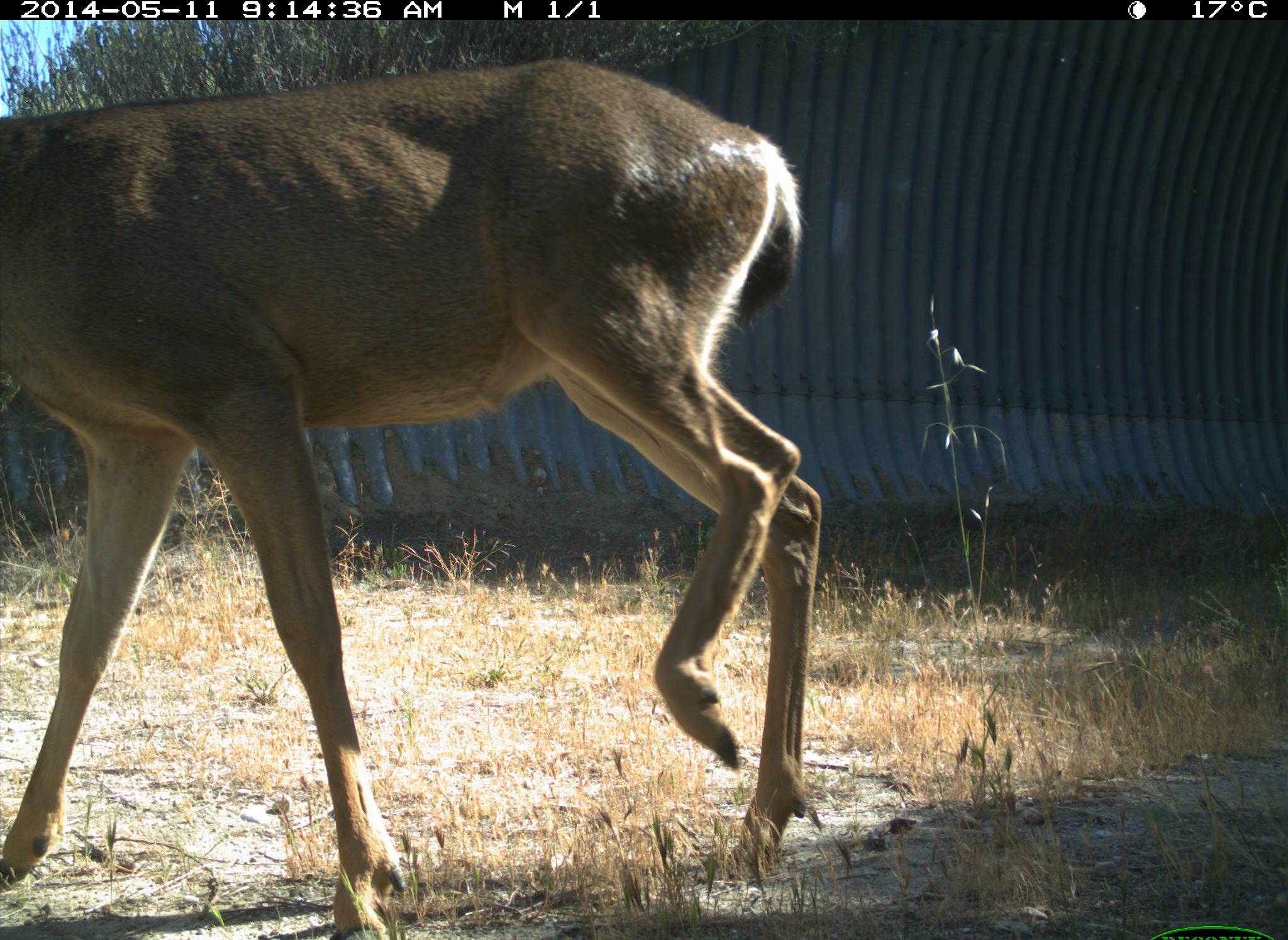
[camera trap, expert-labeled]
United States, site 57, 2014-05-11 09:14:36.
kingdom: Animalia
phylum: Chordata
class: Mammalia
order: Artiodactyla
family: Cervidae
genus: Odocoileus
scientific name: Odocoileus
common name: deer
Deer (Odocoileus).